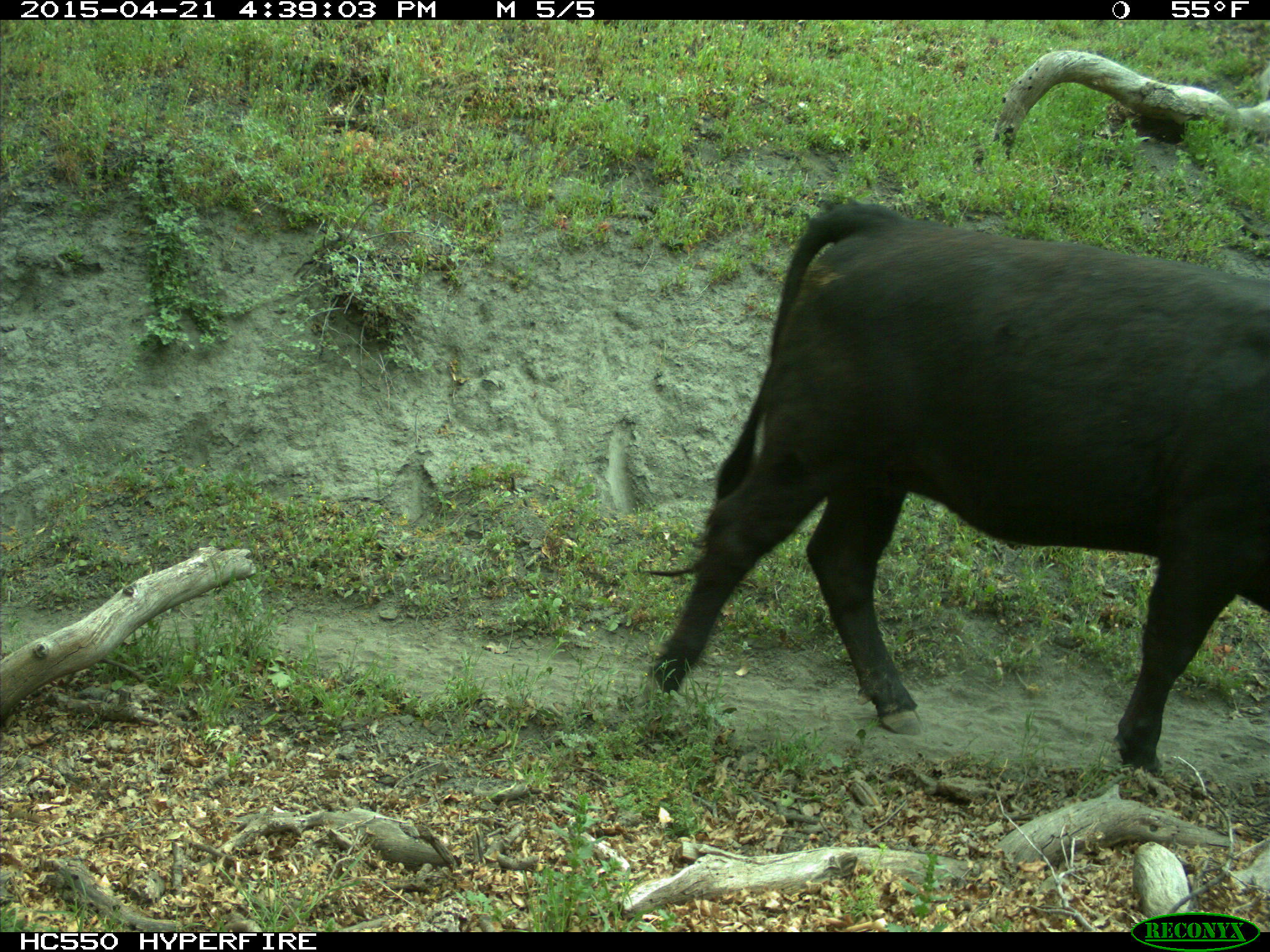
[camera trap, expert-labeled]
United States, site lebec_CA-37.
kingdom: Animalia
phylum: Chordata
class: Mammalia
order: Artiodactyla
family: Bovidae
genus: Bos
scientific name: Bos taurus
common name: domestic cow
Bos taurus (domestic cow).